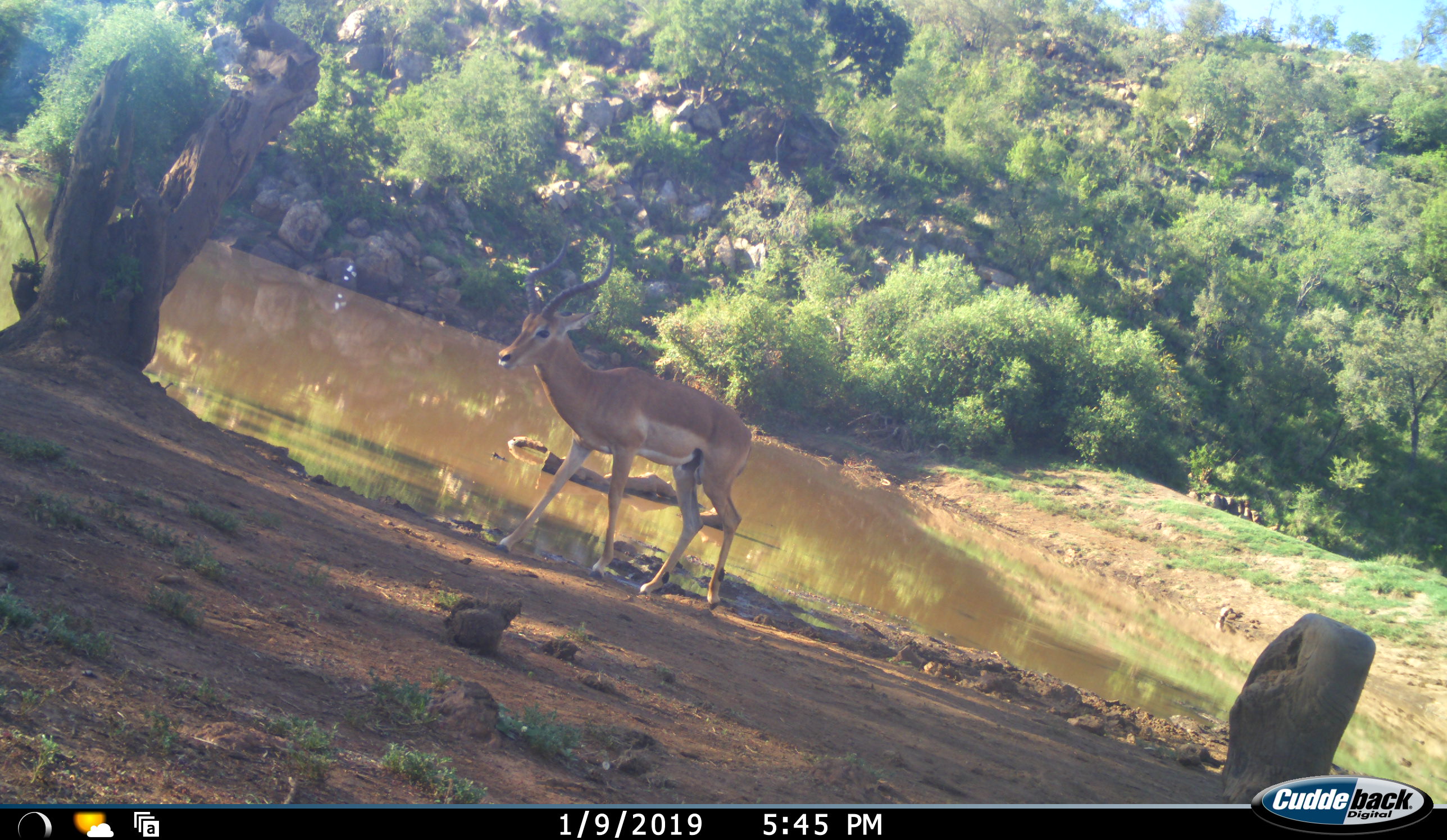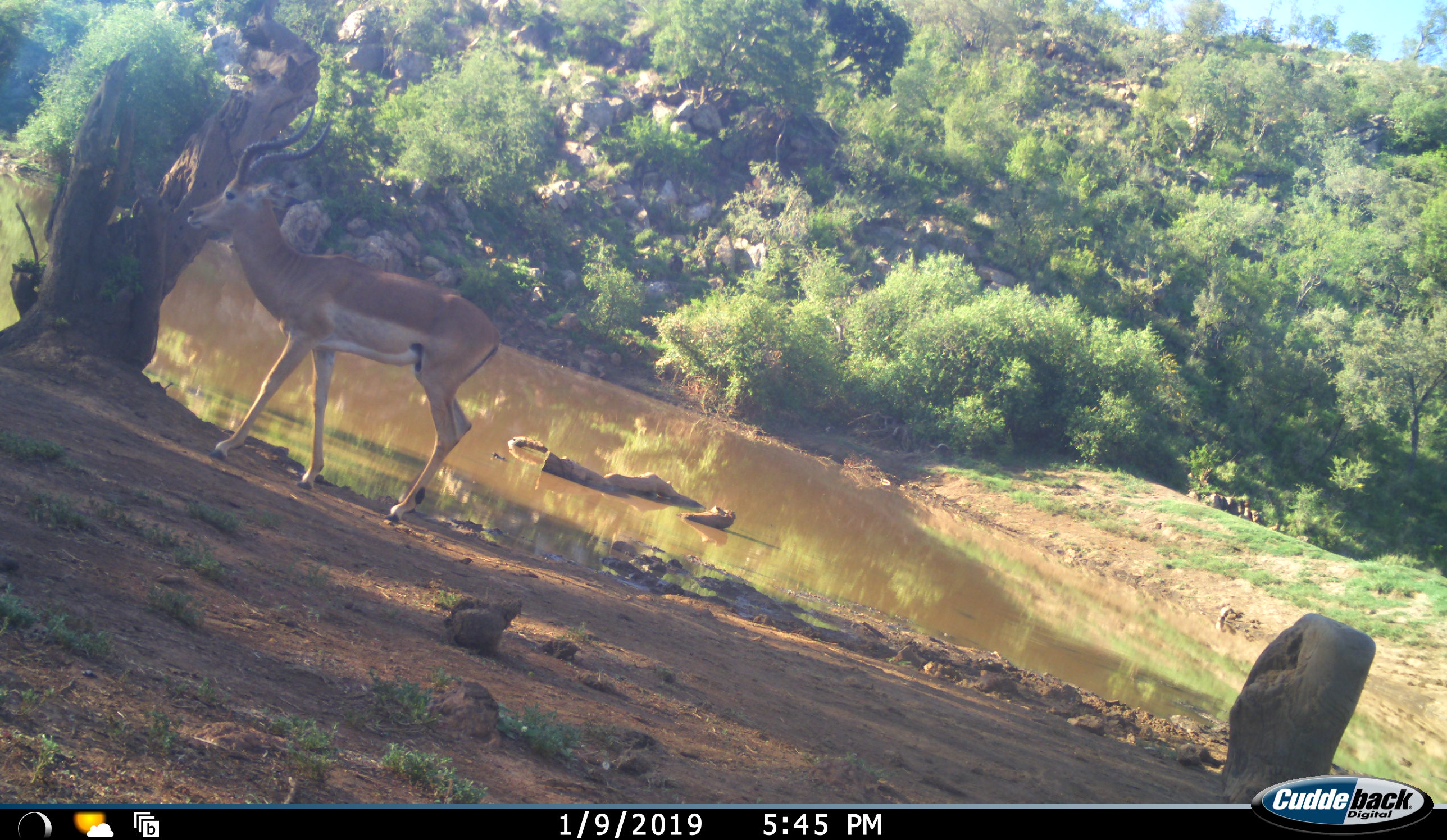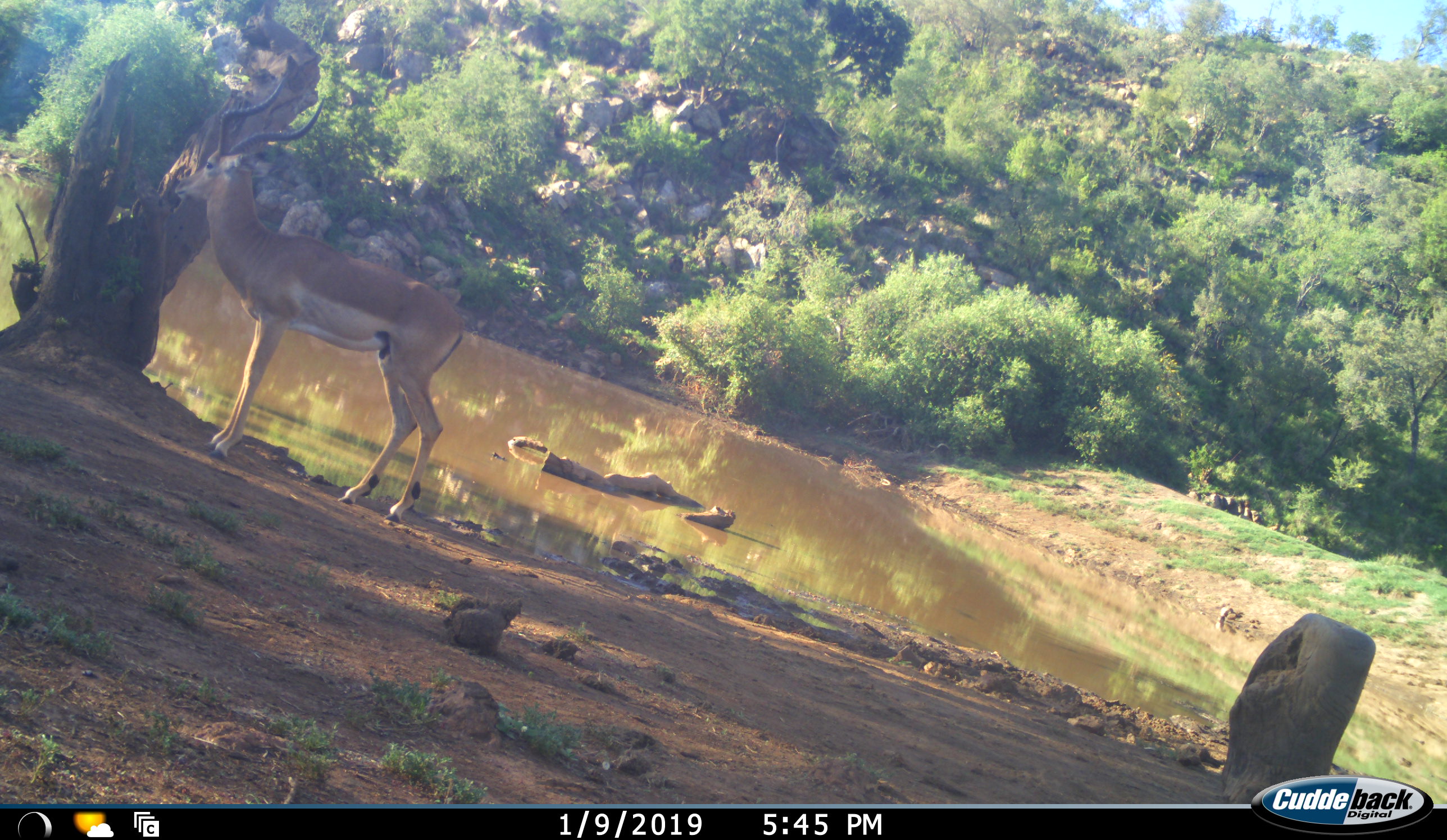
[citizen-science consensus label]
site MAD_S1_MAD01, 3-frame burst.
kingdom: Animalia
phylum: Chordata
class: Mammalia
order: Artiodactyla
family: Bovidae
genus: Aepyceros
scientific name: Aepyceros melampus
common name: impala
Impala (Aepyceros melampus), count 1. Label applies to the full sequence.